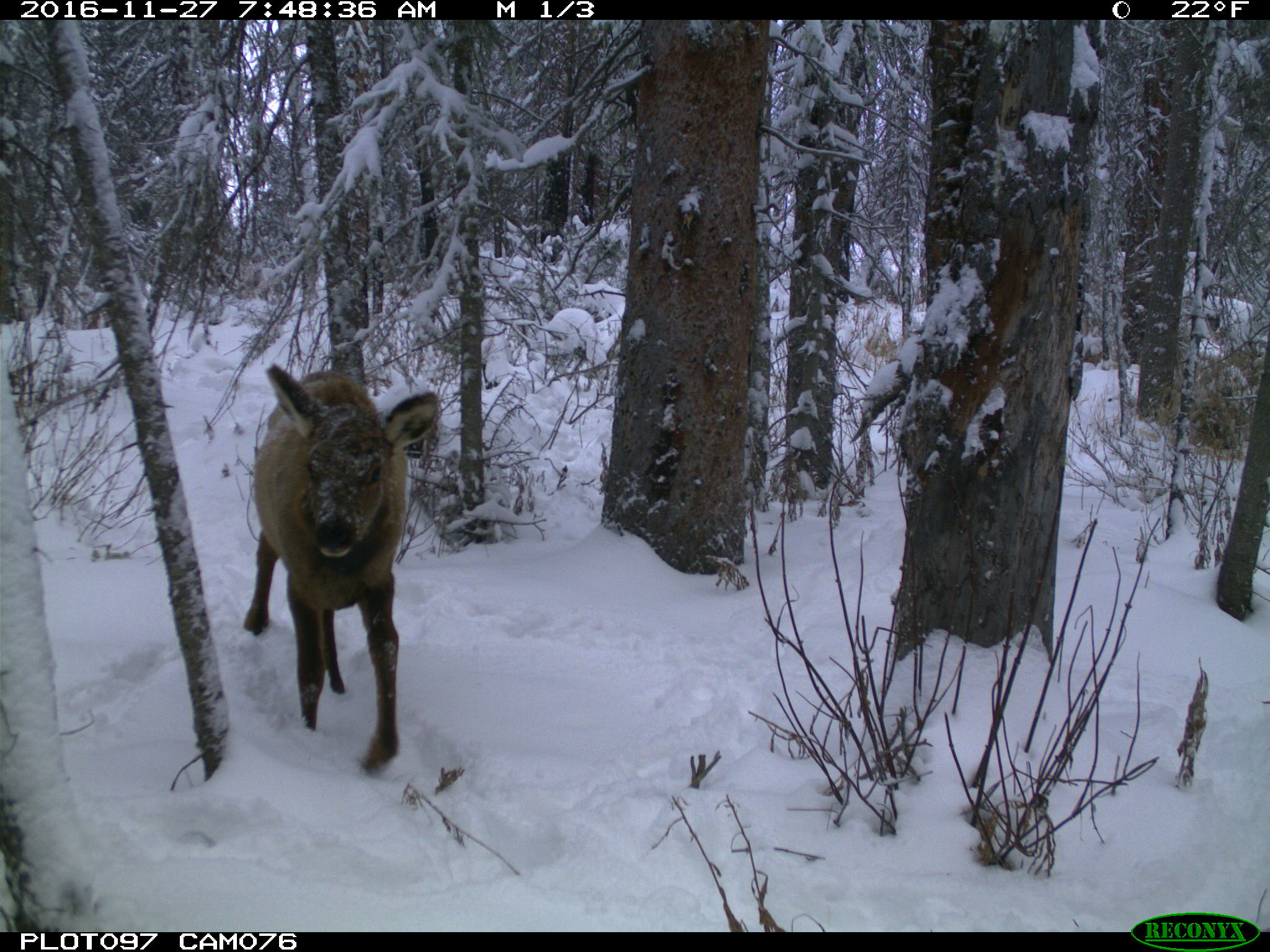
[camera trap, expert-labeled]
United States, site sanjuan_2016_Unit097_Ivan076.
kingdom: Animalia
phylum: Chordata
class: Mammalia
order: Artiodactyla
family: Cervidae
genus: Cervus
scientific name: Cervus elaphus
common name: red deer